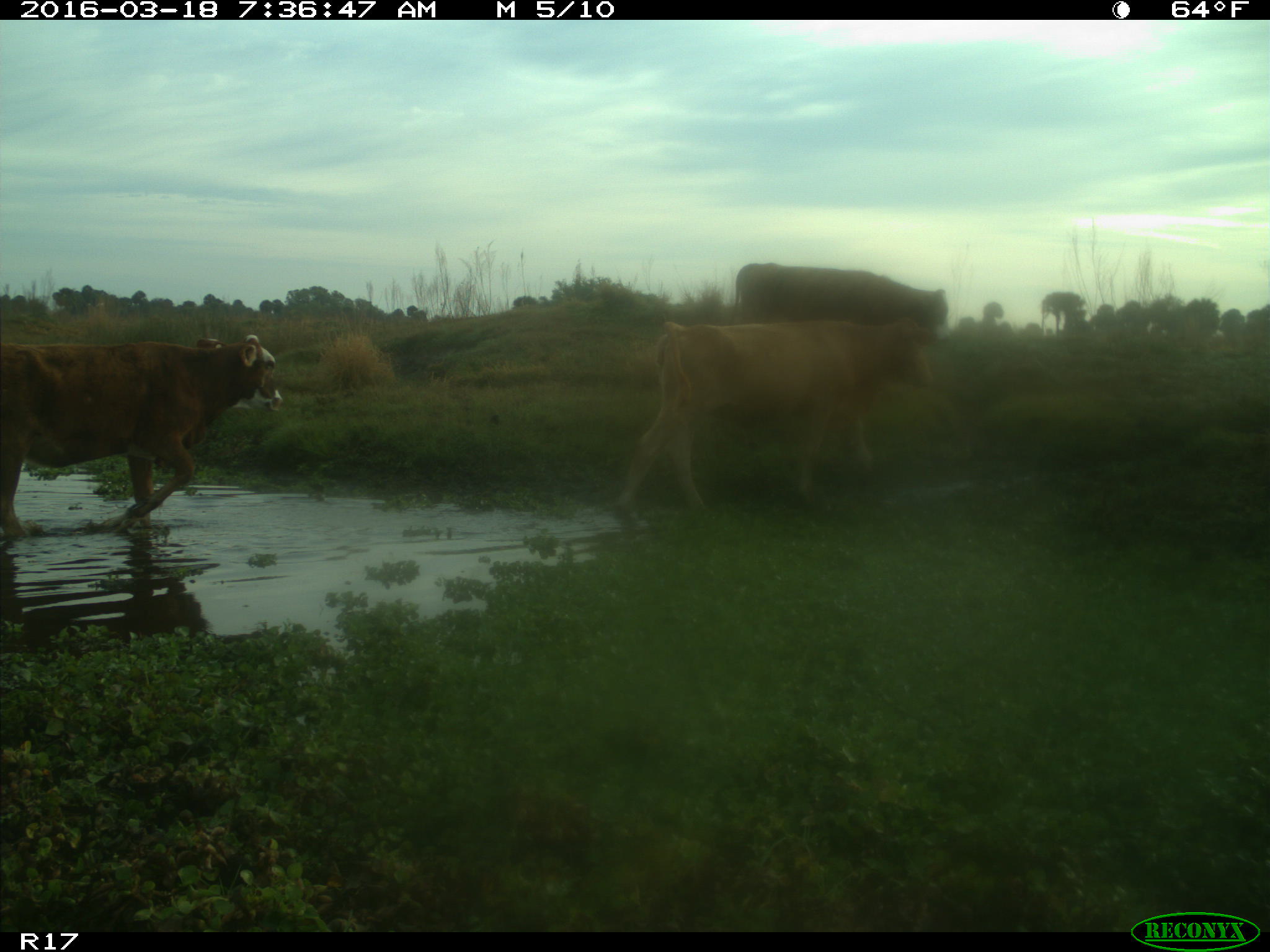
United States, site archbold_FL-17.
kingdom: Animalia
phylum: Chordata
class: Mammalia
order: Artiodactyla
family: Bovidae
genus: Bos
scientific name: Bos taurus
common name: domestic cow